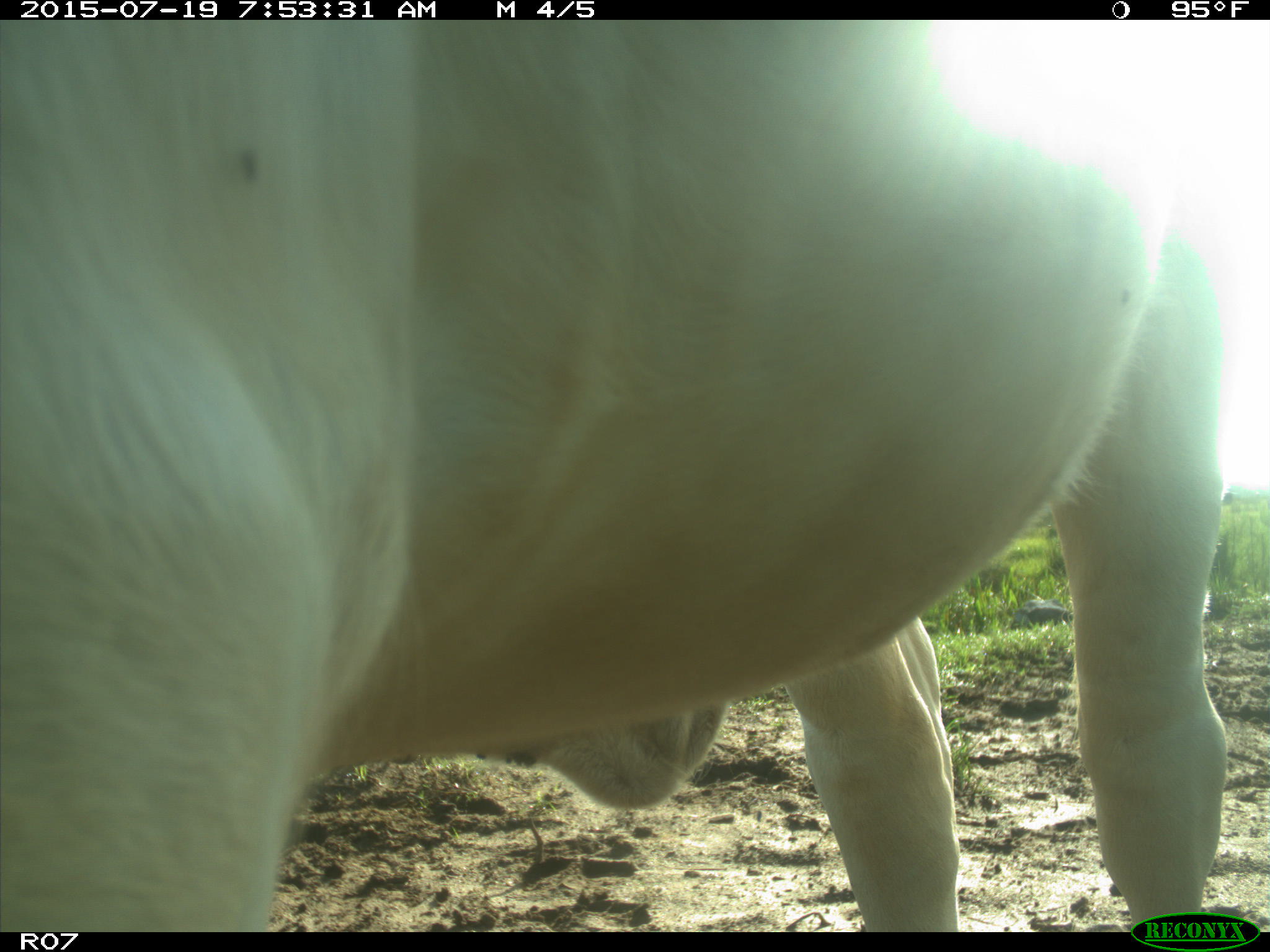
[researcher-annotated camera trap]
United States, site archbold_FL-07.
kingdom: Animalia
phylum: Chordata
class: Mammalia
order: Artiodactyla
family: Bovidae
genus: Bos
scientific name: Bos taurus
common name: domestic cow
Bos taurus (domestic cow).